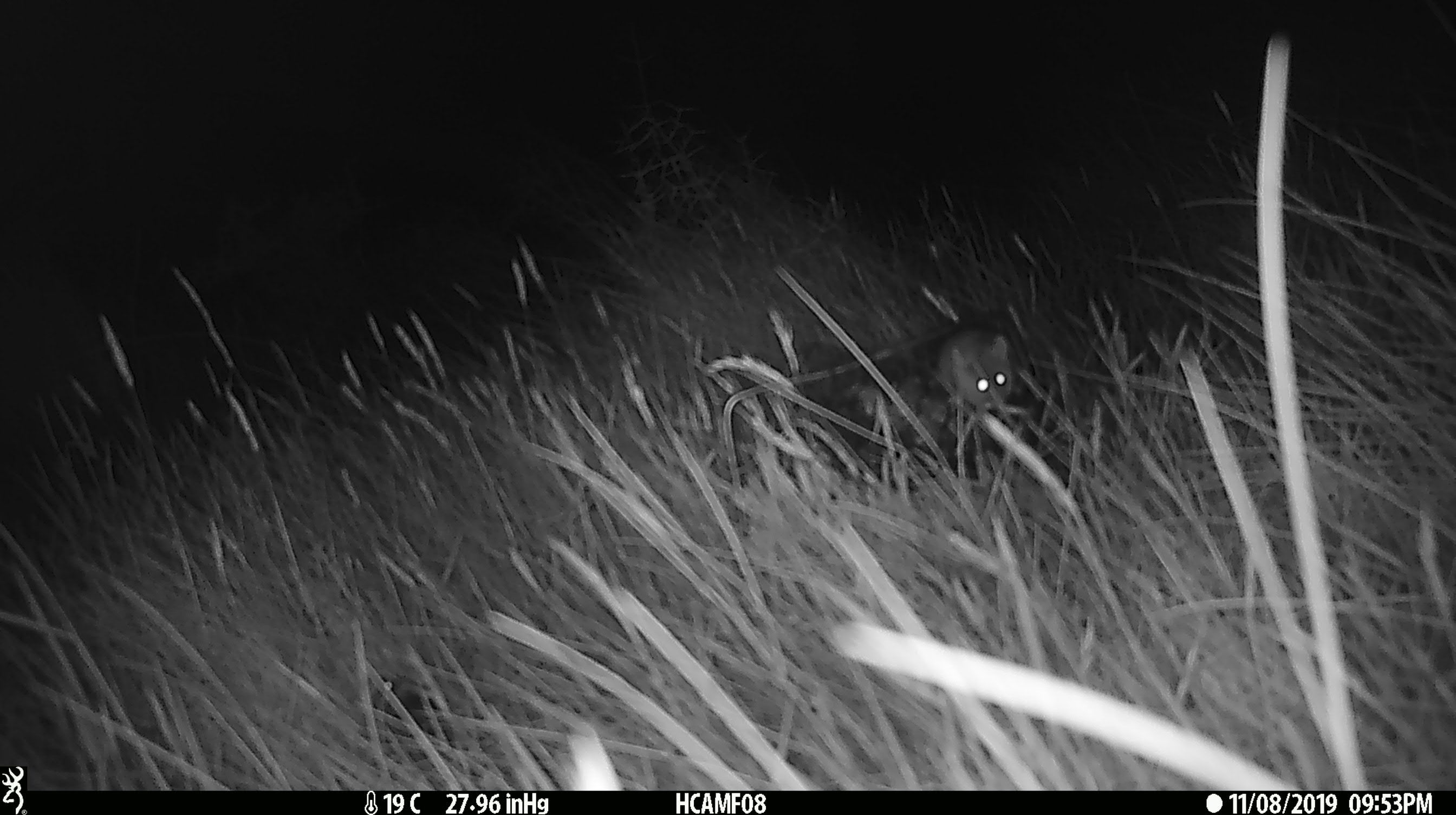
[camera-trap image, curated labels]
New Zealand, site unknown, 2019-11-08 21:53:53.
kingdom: Animalia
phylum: Chordata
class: Mammalia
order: Rodentia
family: Muridae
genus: Mus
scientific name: Mus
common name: mouse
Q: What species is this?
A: Mouse (Mus).